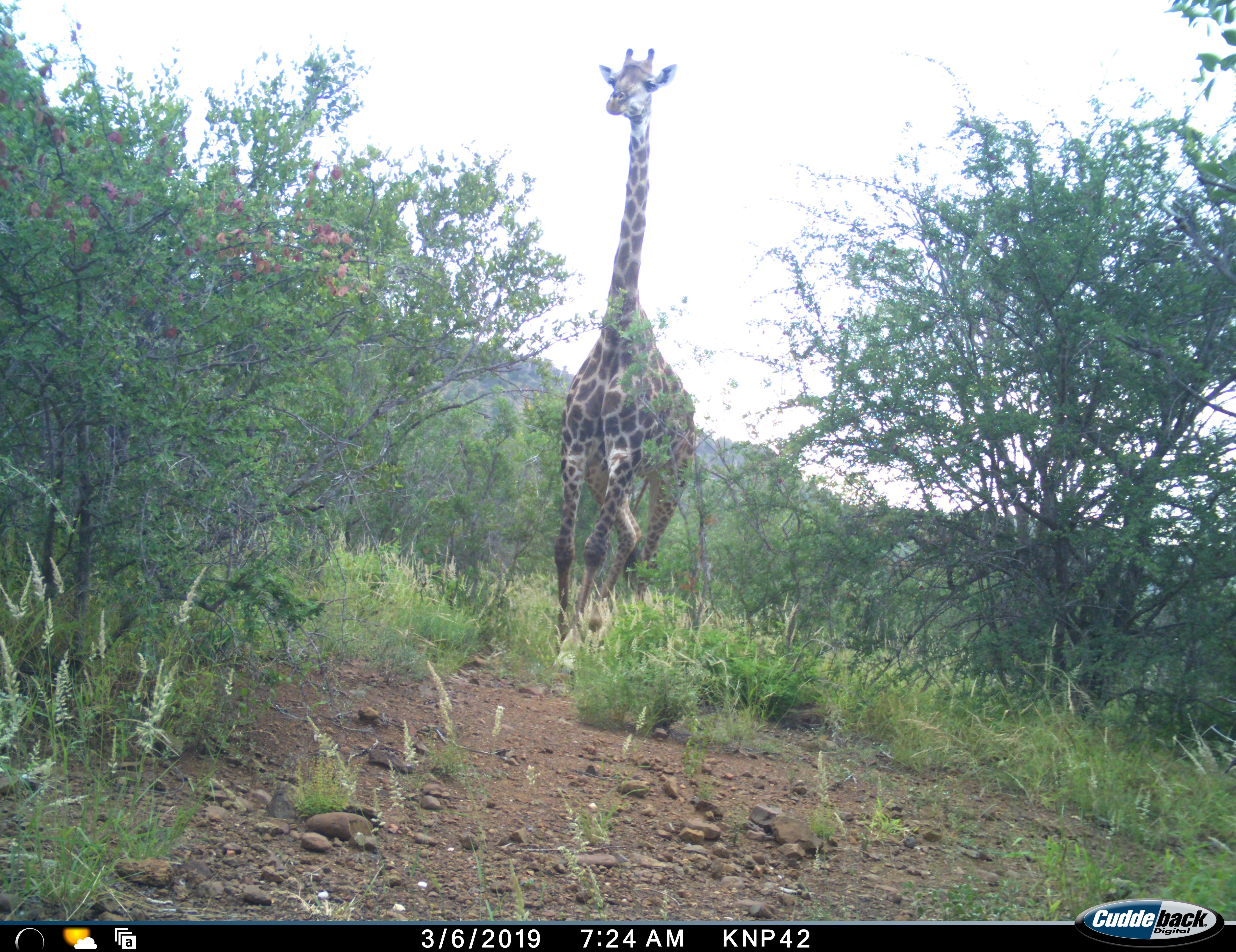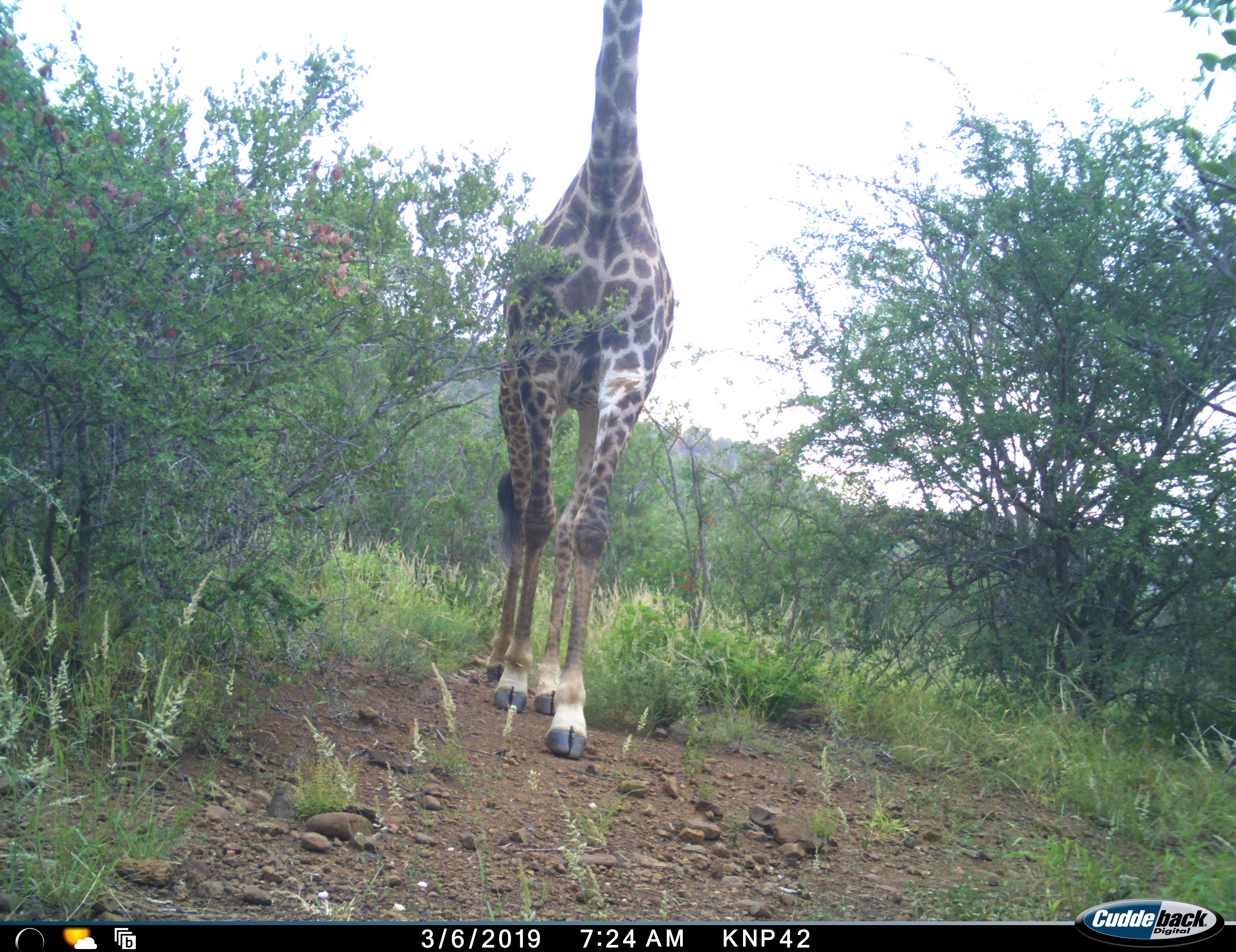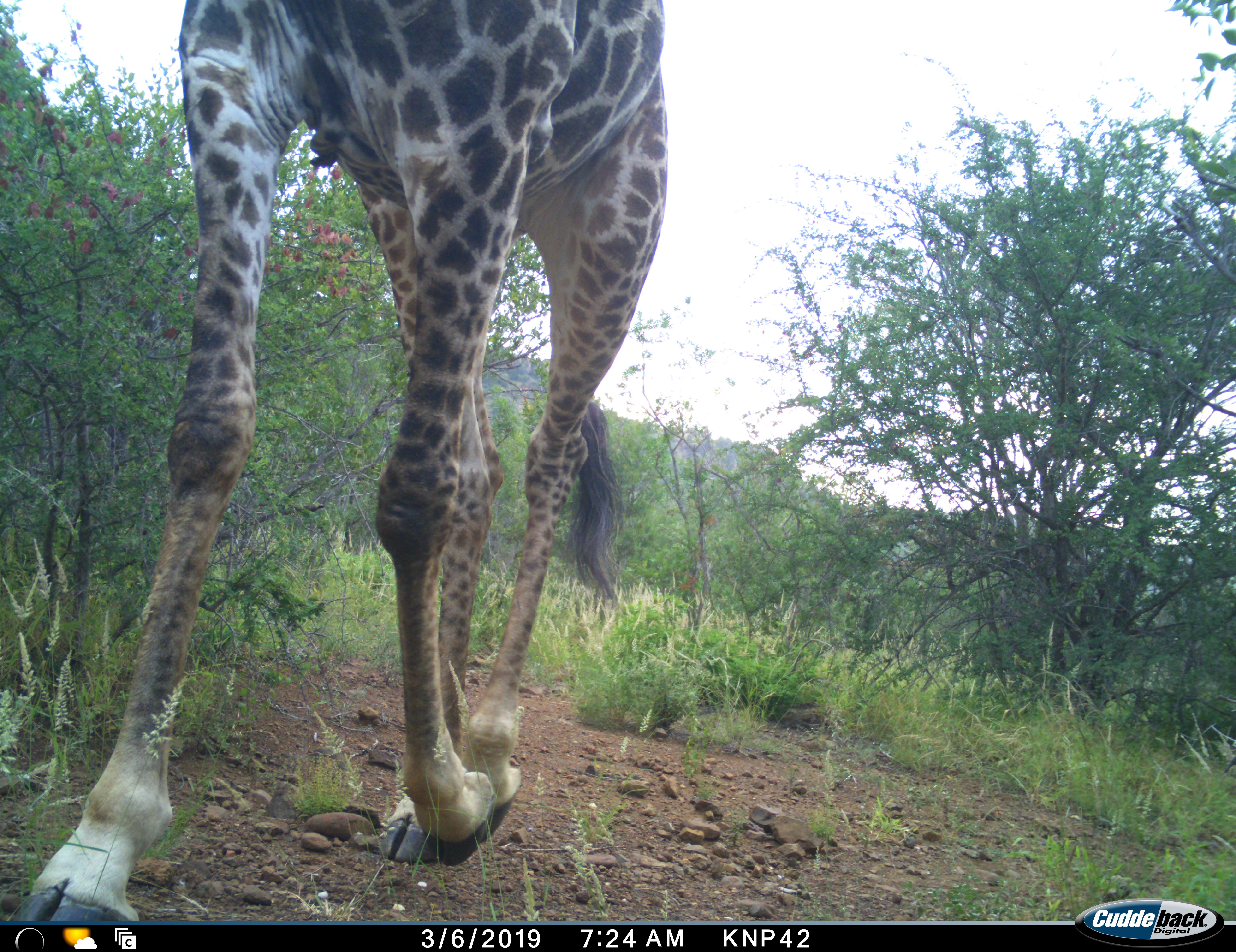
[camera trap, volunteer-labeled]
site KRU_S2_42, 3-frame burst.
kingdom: Animalia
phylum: Chordata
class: Mammalia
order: Artiodactyla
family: Giraffidae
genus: Giraffa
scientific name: Giraffa camelopardalis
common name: giraffe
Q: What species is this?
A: Giraffe (Giraffa camelopardalis).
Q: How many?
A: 1.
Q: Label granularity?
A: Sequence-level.